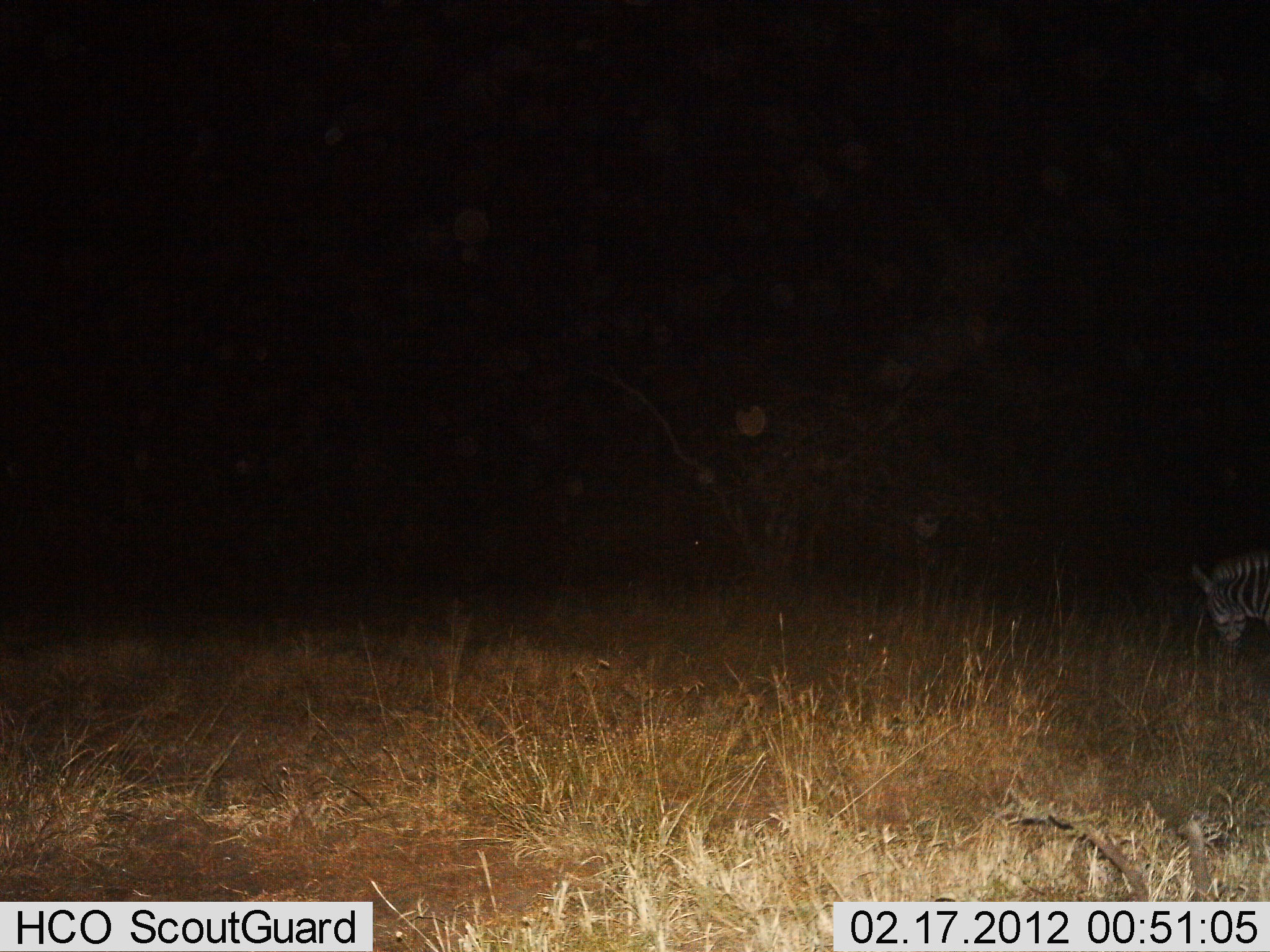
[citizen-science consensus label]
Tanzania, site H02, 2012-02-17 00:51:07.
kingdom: Animalia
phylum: Chordata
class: Mammalia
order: Perissodactyla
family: Equidae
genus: Equus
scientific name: Equus quagga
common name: plains zebra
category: zebra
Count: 1.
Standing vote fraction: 29%.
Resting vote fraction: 0%.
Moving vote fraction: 14%.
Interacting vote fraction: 0%.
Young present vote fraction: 0%.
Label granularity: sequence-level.